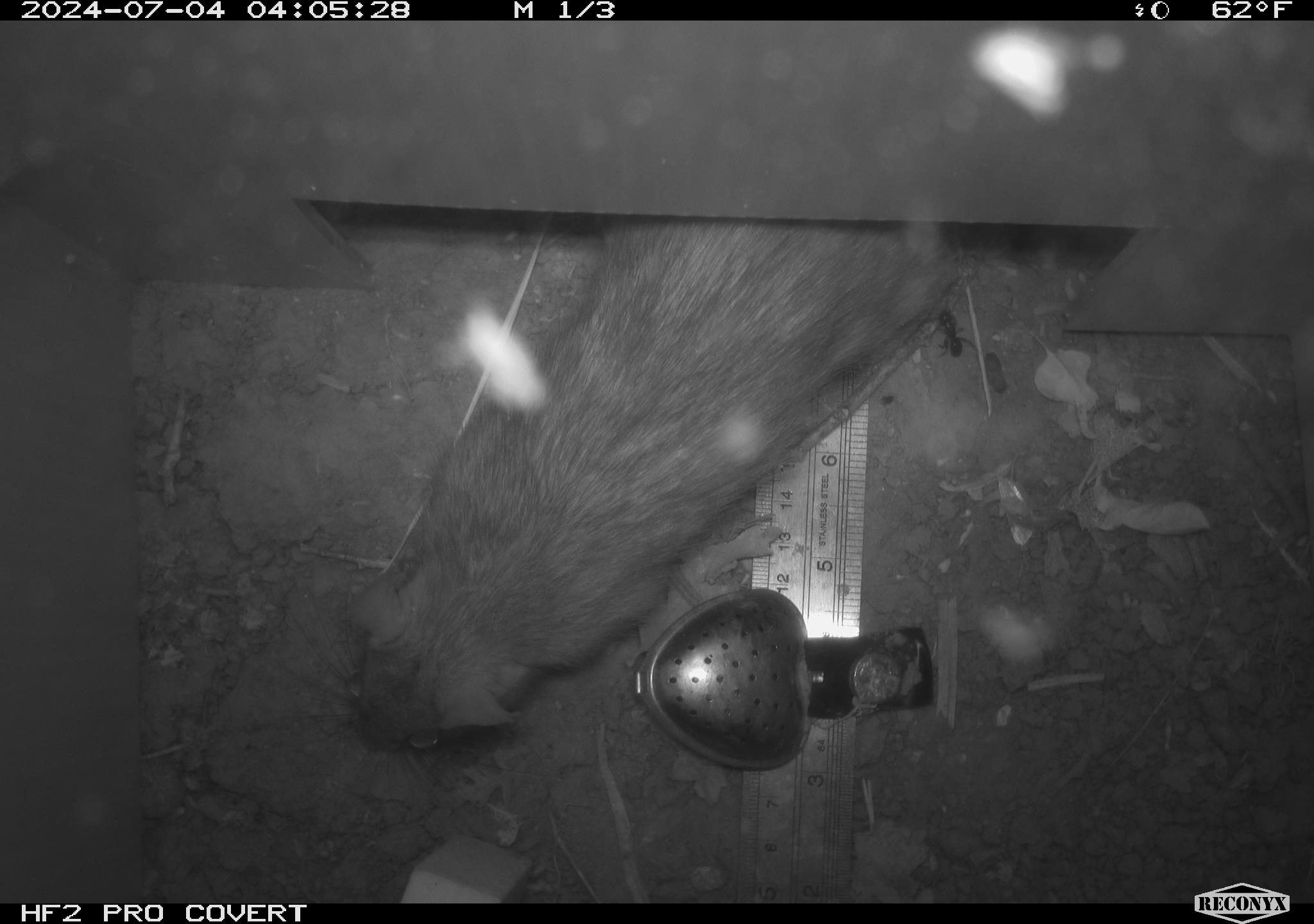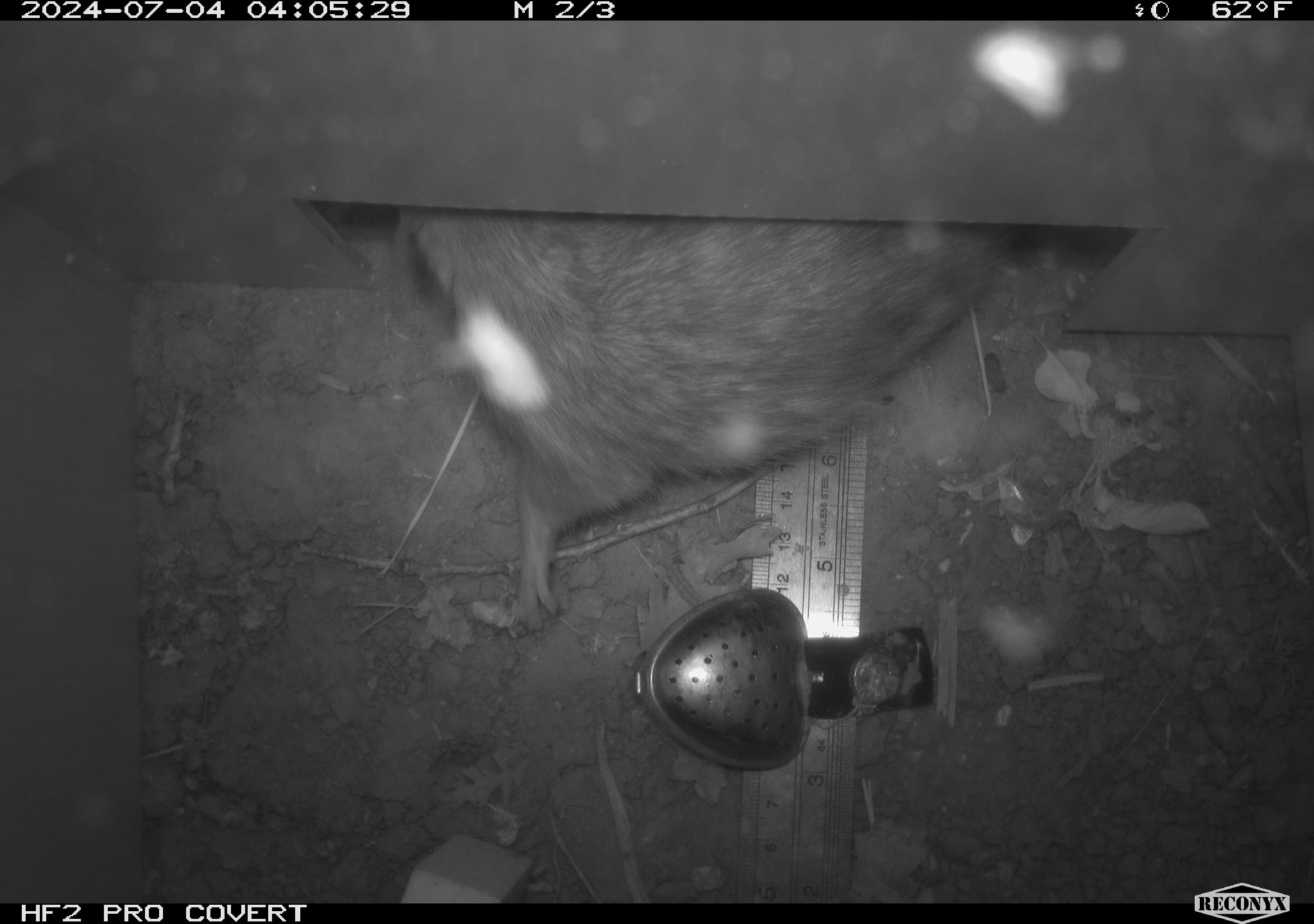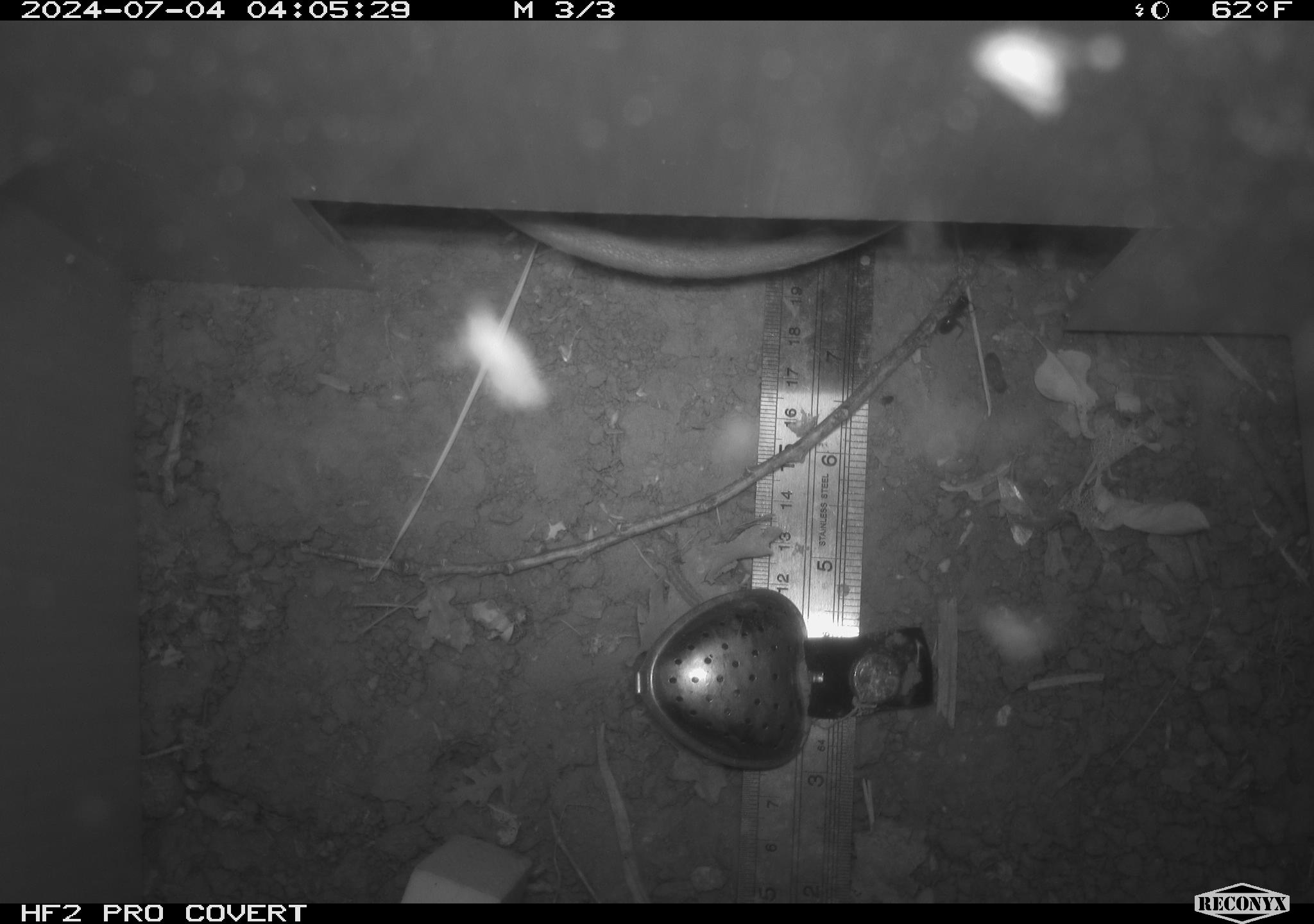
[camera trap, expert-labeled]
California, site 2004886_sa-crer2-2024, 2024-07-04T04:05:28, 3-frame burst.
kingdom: Animalia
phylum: Chordata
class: Mammalia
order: Rodentia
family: Muridae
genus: Rattus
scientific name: Rattus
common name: rat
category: rattus species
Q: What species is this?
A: Rattus species (rat) (Rattus).